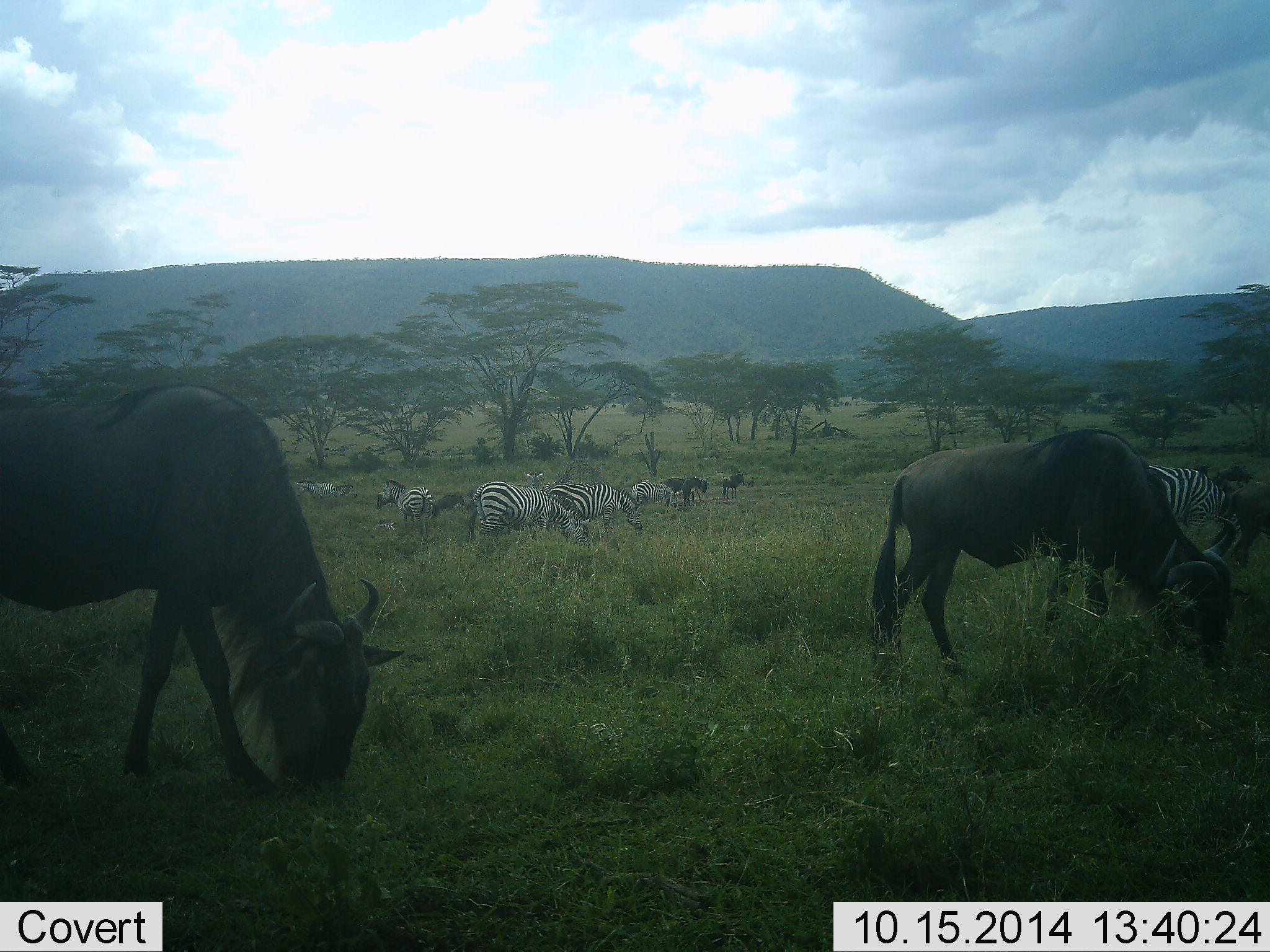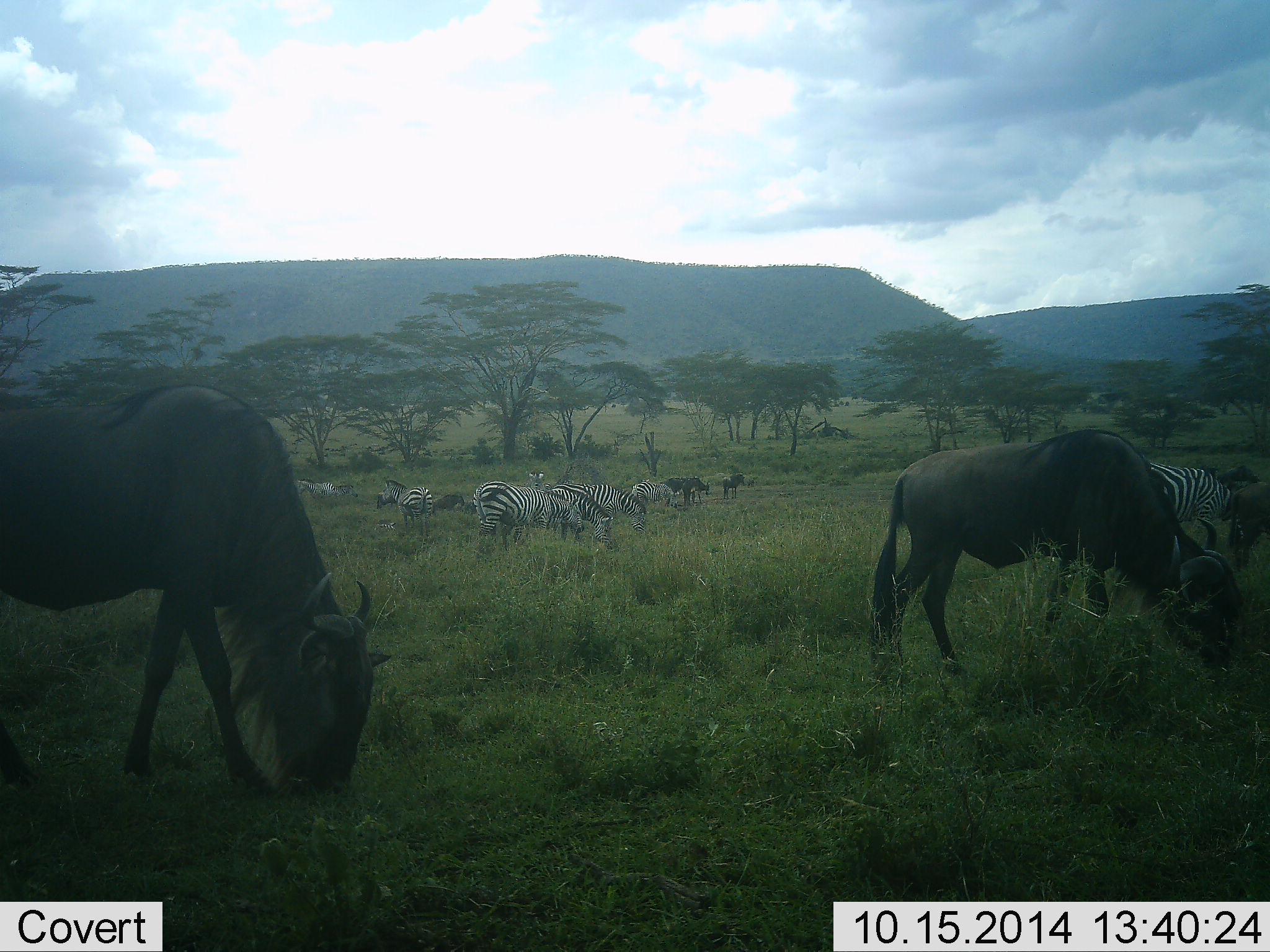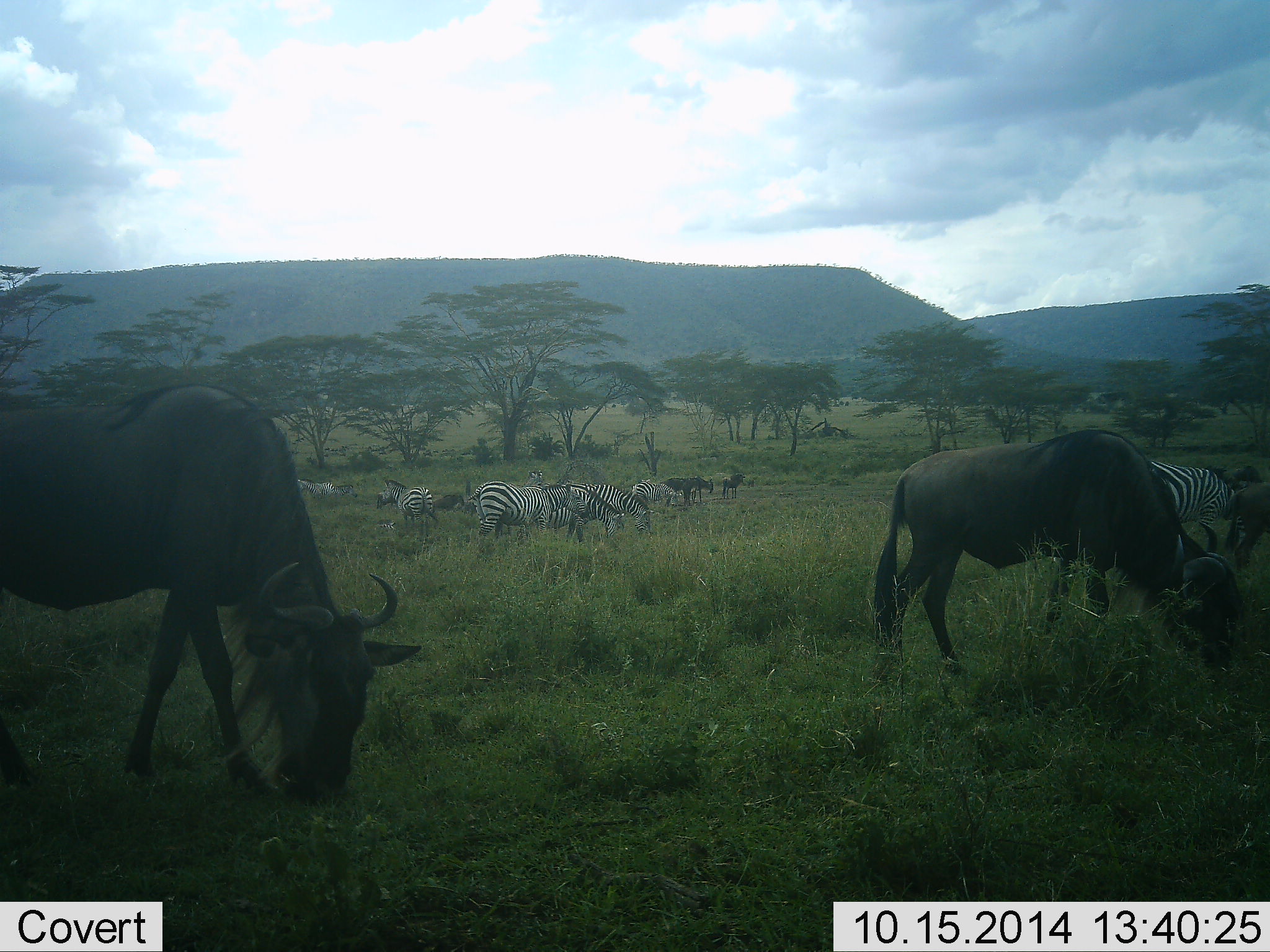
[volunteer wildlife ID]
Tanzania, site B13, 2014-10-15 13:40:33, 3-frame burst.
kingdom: Animalia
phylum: Chordata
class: Mammalia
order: Artiodactyla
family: Bovidae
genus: Connochaetes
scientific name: Connochaetes taurinus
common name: blue wildebeest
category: wildebeest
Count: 5.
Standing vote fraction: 18%.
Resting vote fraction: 0%.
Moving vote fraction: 9%.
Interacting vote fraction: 0%.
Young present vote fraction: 0%.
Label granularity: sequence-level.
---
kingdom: Animalia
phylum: Chordata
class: Mammalia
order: Perissodactyla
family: Equidae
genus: Equus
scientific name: Equus quagga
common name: plains zebra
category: zebra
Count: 8.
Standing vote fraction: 30%.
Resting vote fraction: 0%.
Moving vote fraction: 0%.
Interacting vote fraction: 0%.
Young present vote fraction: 0%.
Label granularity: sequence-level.